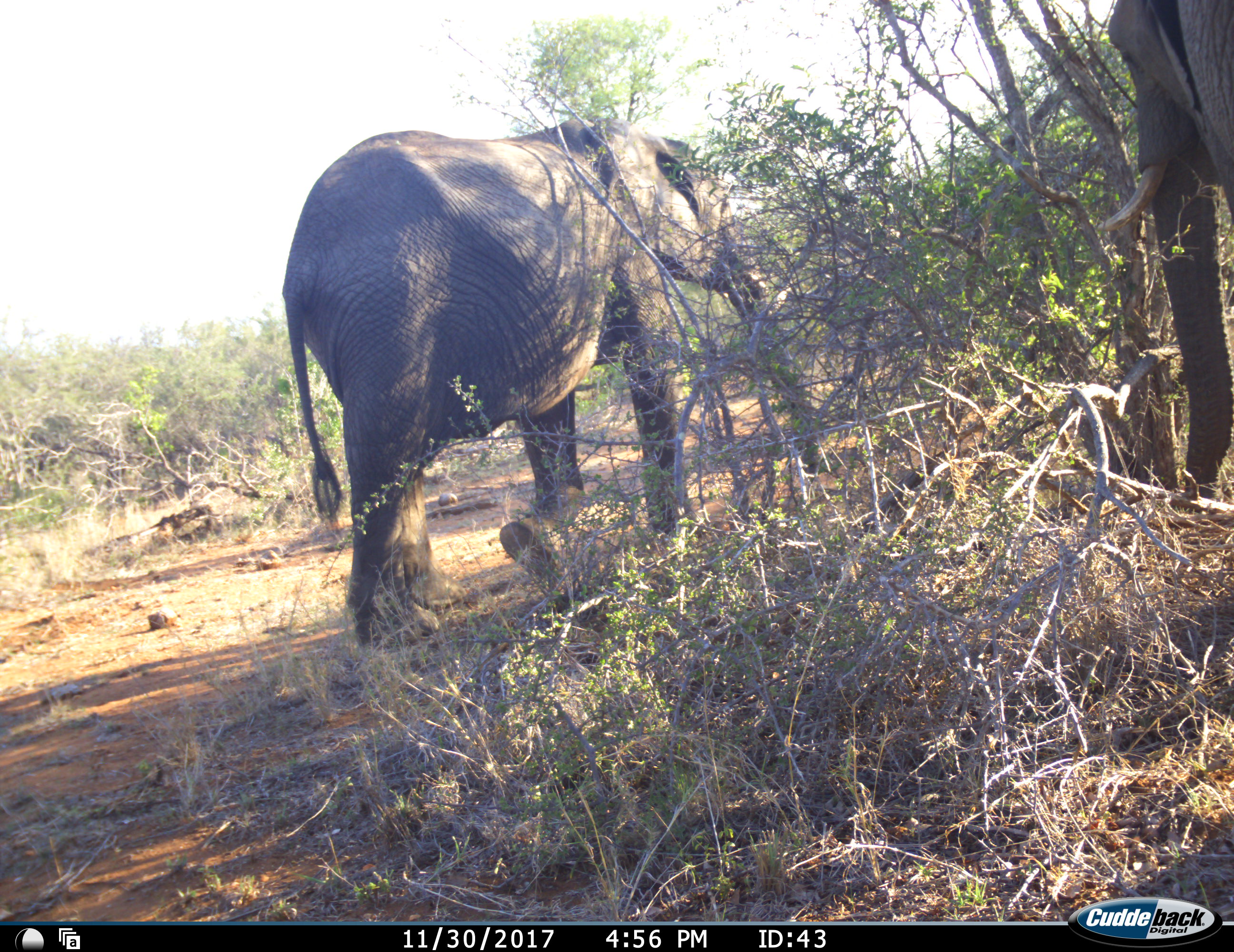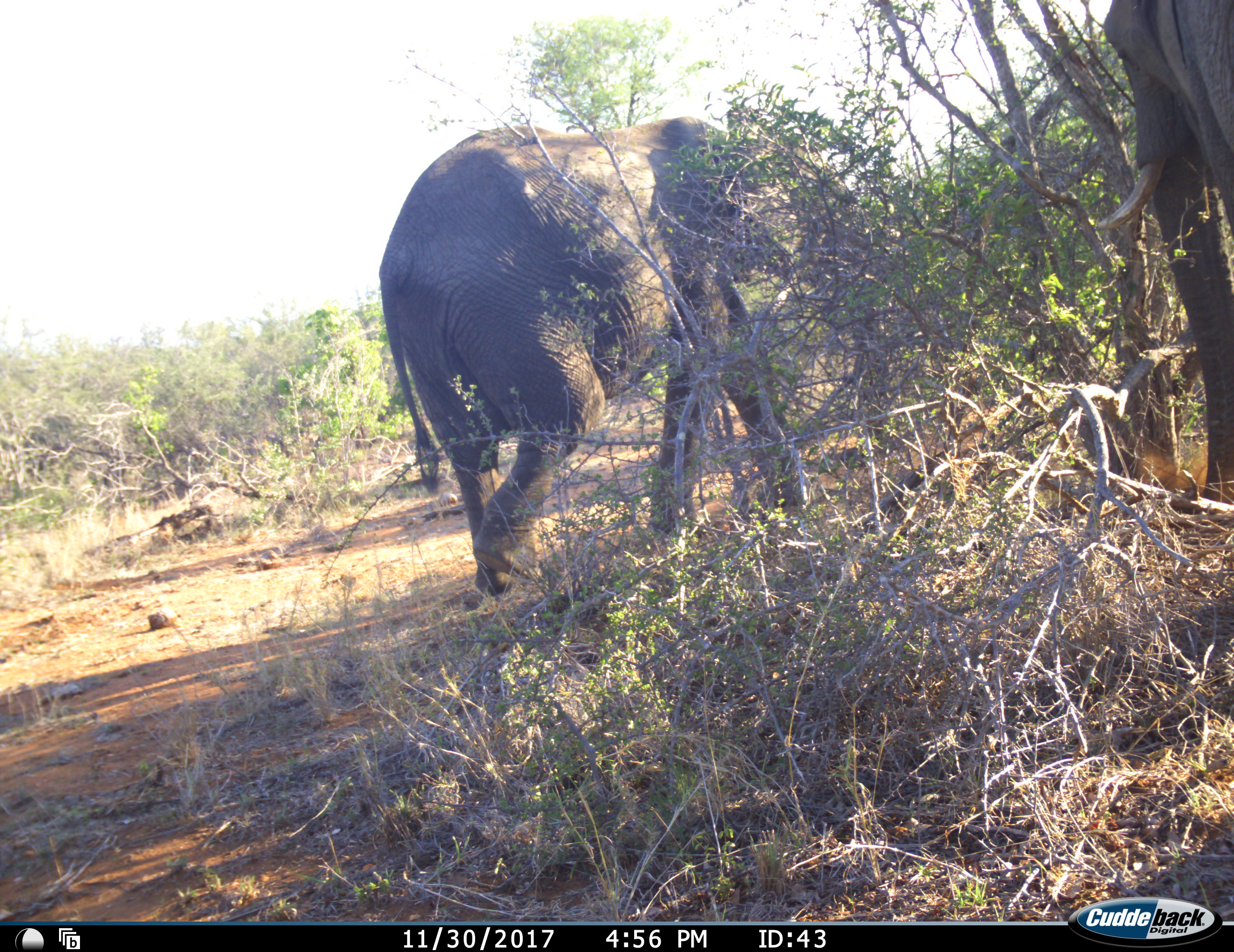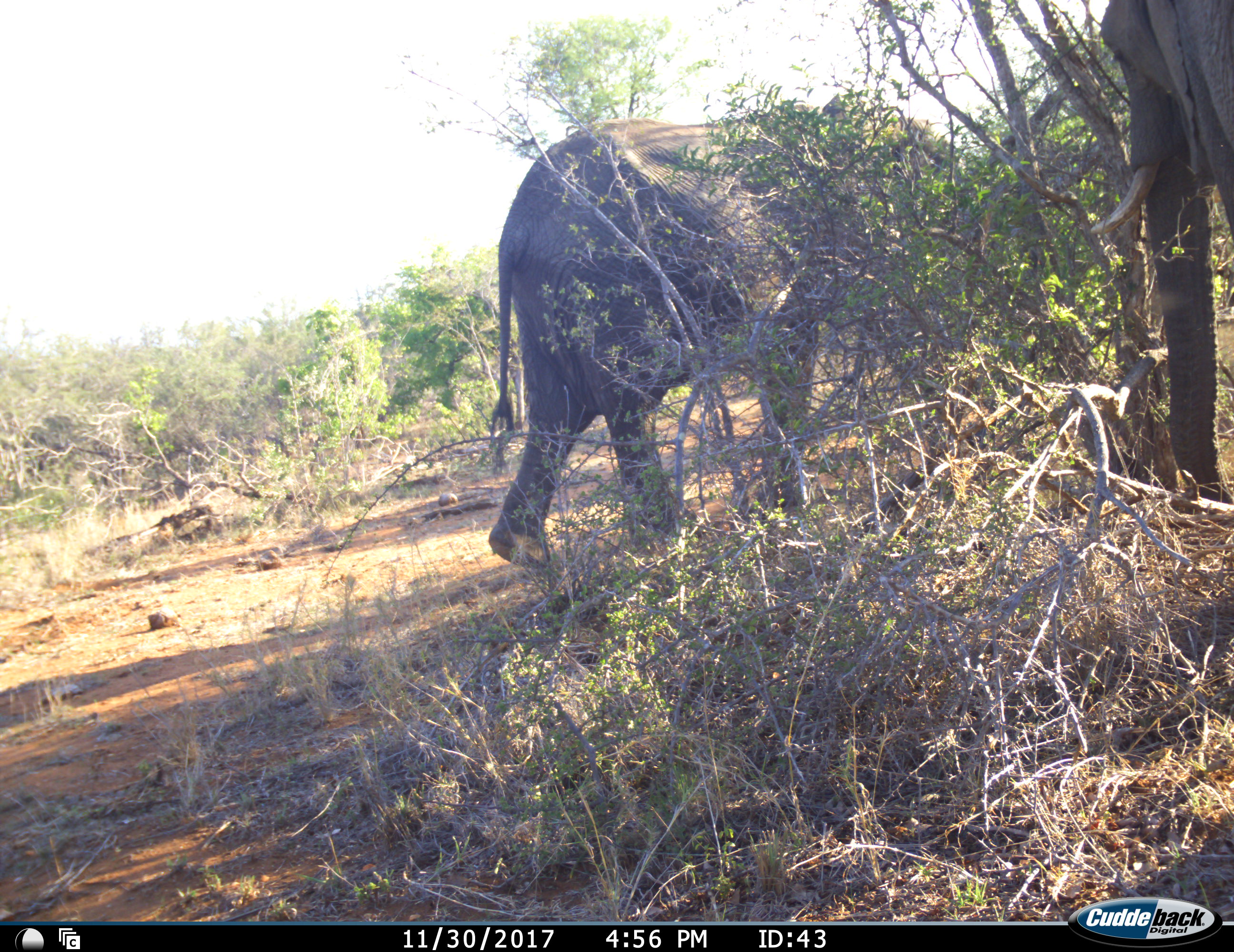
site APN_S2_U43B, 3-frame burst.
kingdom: Animalia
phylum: Chordata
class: Mammalia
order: Proboscidea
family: Elephantidae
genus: Loxodonta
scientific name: Loxodonta africana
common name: african bush elephant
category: elephant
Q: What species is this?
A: Elephant (african bush elephant) (Loxodonta africana).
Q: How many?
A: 2.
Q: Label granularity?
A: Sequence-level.